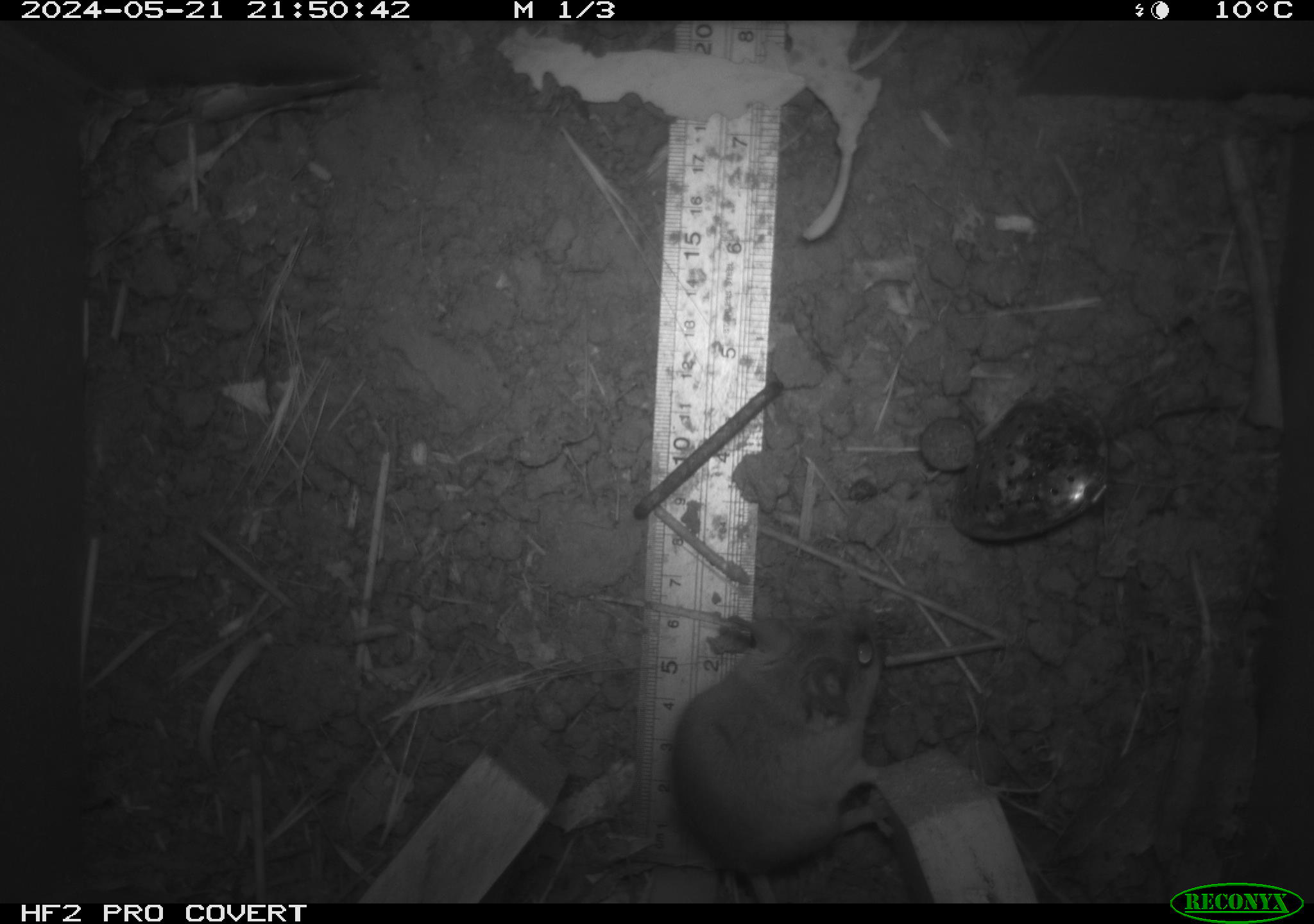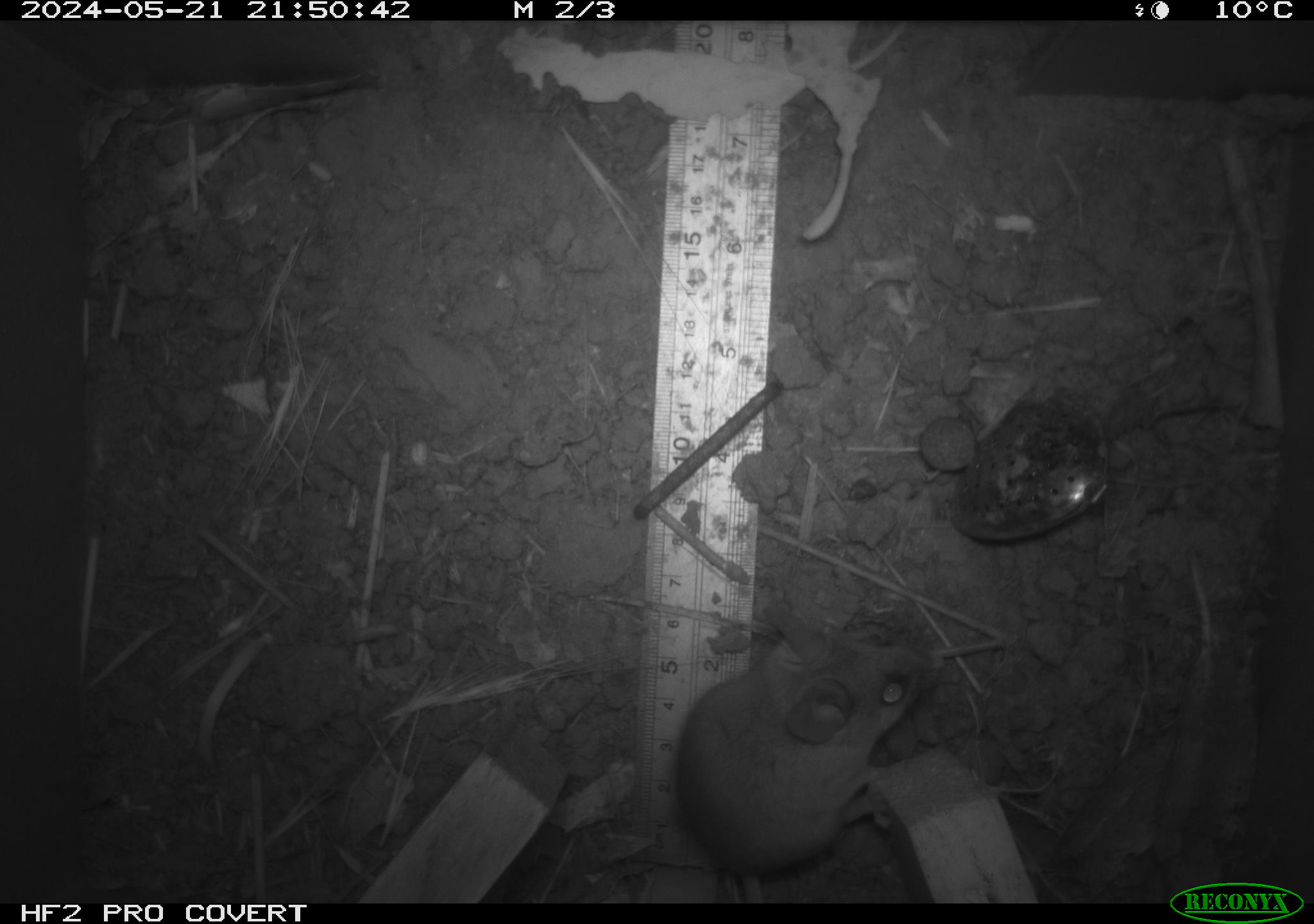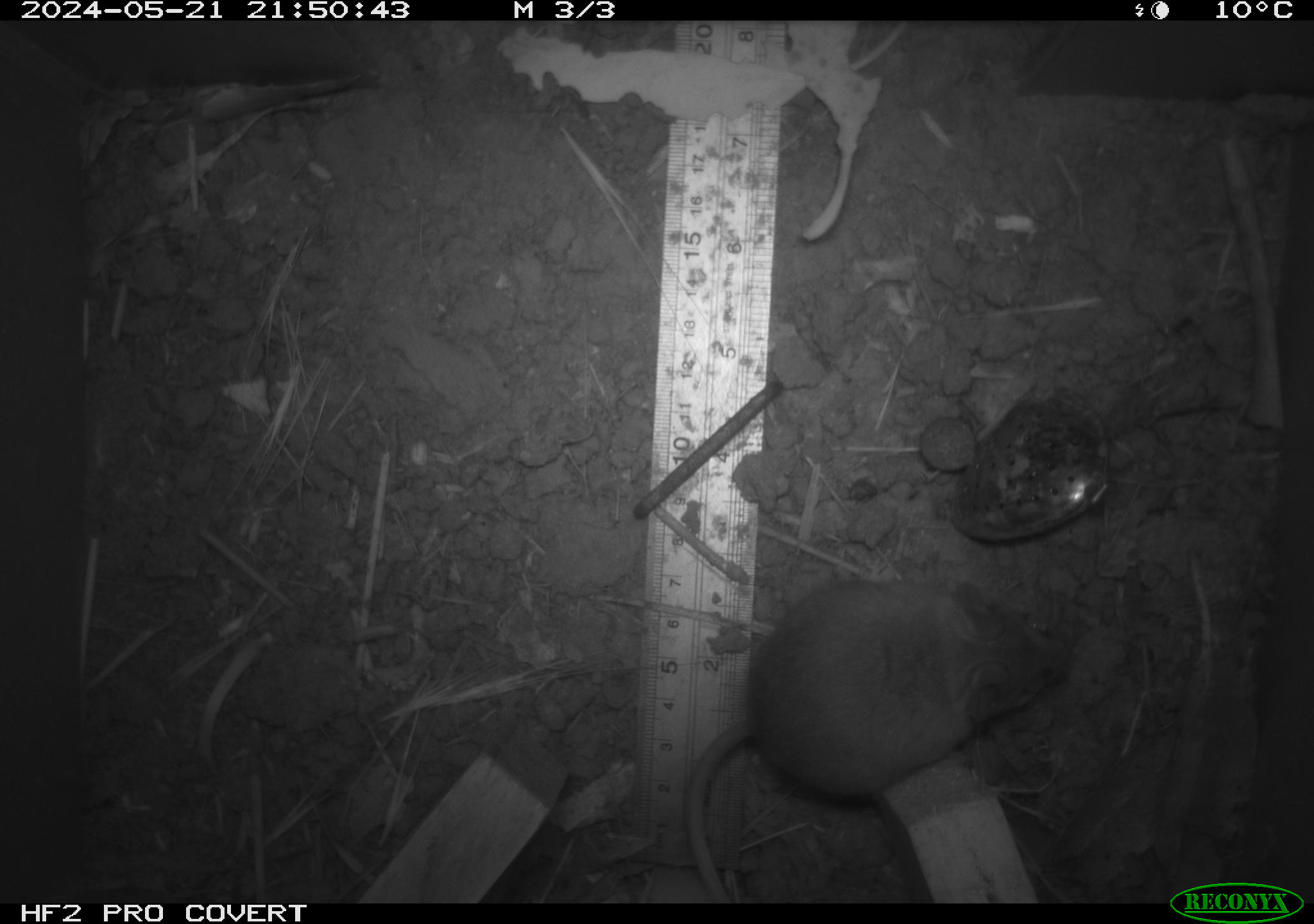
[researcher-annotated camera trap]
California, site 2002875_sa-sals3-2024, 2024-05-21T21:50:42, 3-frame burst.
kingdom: Animalia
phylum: Chordata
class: Mammalia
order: Rodentia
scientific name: Rodentia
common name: rodent